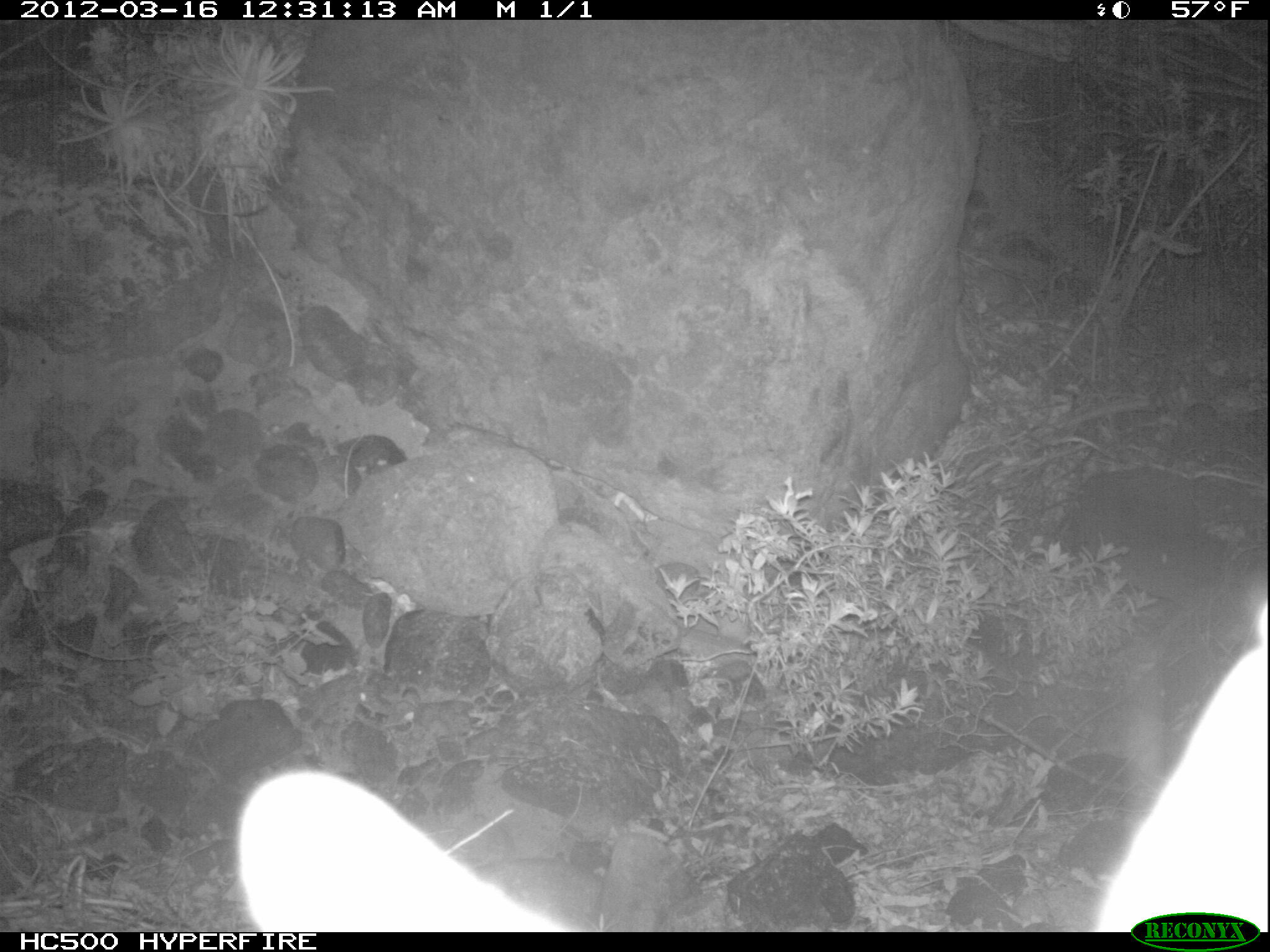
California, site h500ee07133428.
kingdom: Animalia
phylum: Chordata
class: Mammalia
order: Carnivora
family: Canidae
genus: Urocyon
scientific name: Urocyon littoralis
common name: island fox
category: fox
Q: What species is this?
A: Fox (island fox) (Urocyon littoralis).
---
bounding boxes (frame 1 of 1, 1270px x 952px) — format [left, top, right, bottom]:
fox: [236, 606, 1269, 932]